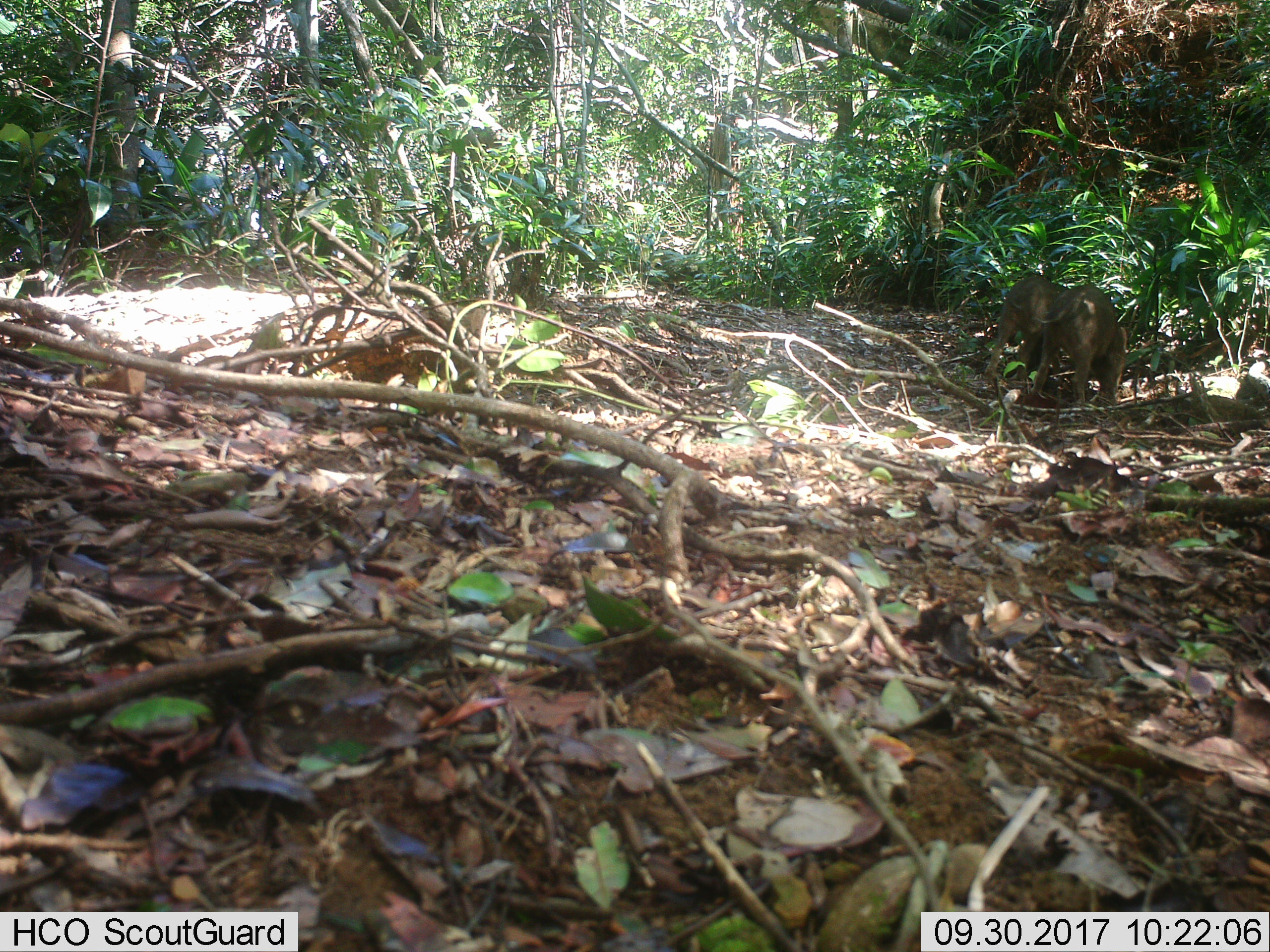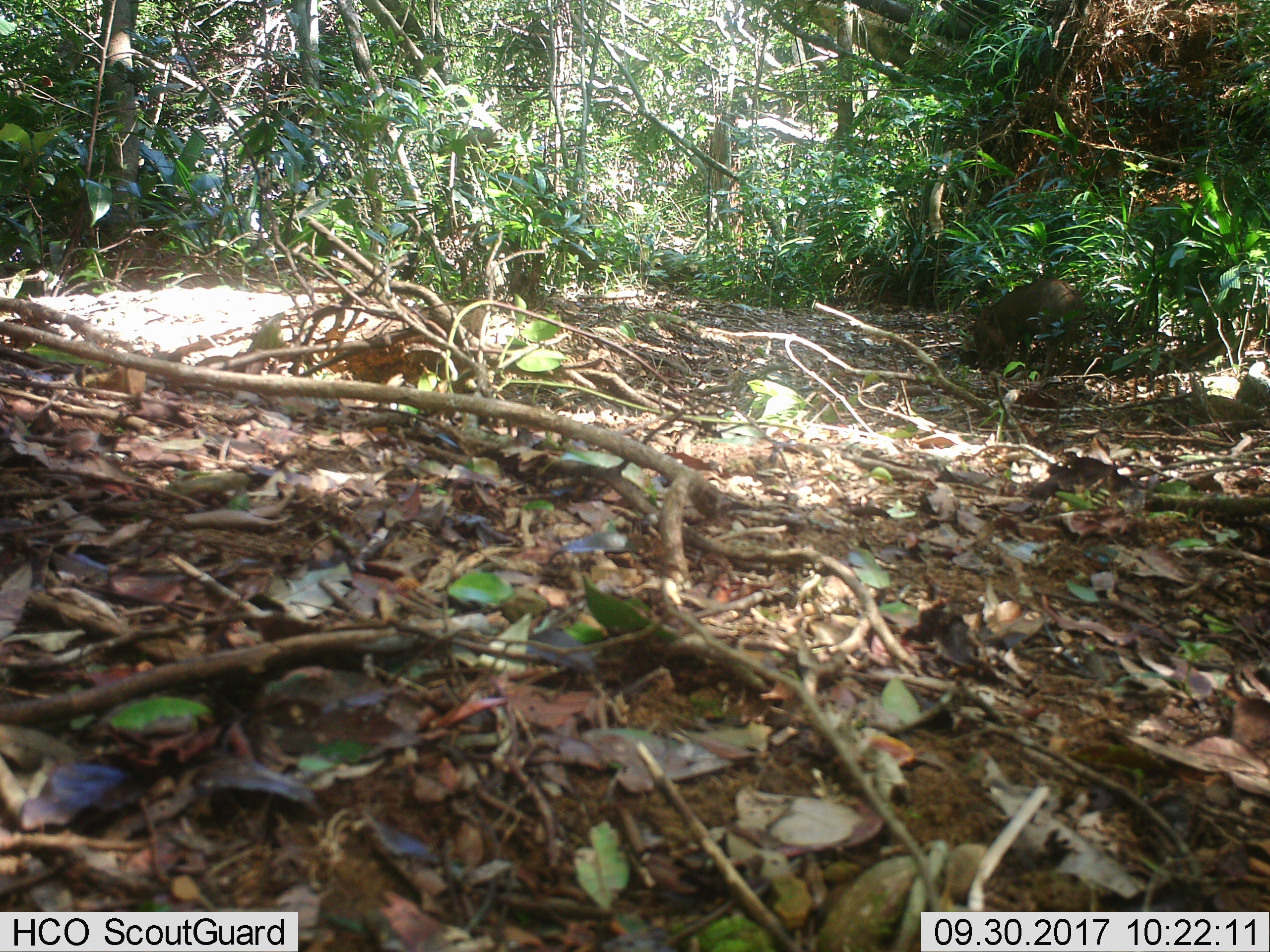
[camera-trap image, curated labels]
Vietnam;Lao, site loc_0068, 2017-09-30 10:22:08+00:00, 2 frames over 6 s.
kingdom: Animalia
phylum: Chordata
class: Mammalia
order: Artiodactyla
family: Suidae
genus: Sus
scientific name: Sus scrofa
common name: eurasian wild pig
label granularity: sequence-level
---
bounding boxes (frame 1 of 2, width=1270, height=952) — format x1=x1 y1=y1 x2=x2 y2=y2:
eurasian wild pig: x1=1030 y1=284 x2=1127 y2=402; x1=985 y1=276 x2=1068 y2=380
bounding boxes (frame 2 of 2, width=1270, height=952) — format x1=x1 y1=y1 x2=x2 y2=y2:
eurasian wild pig: x1=973 y1=277 x2=1084 y2=381